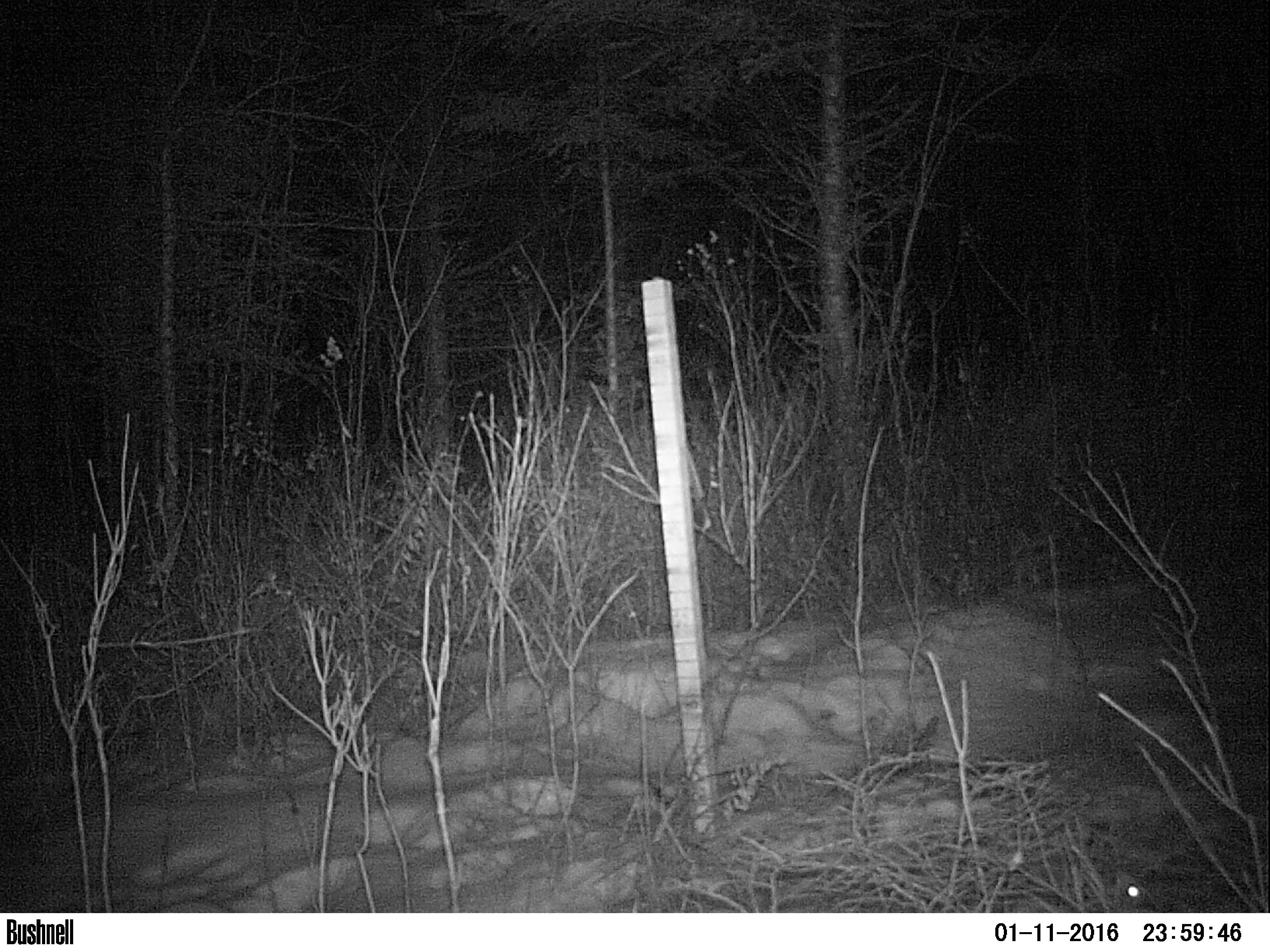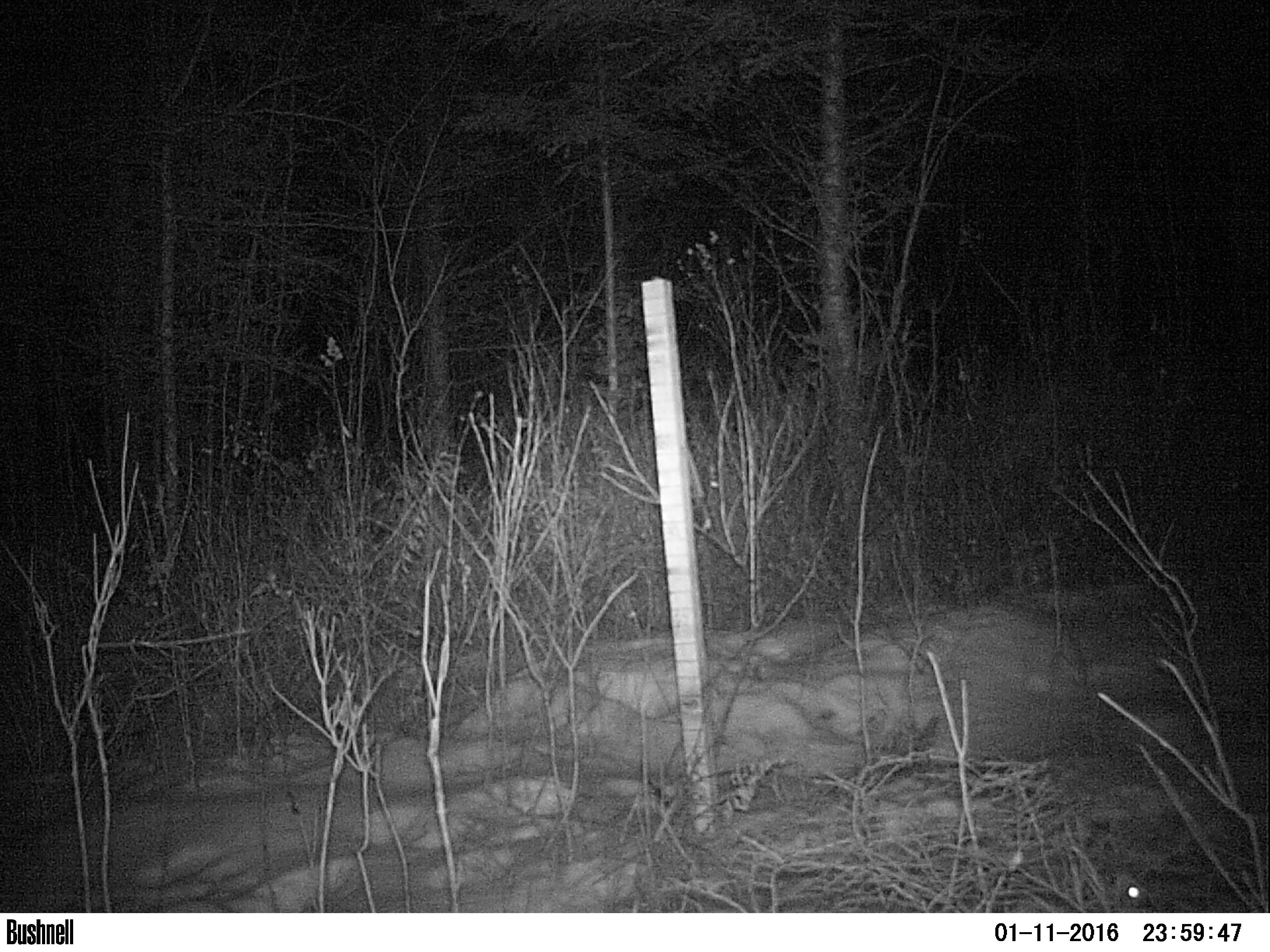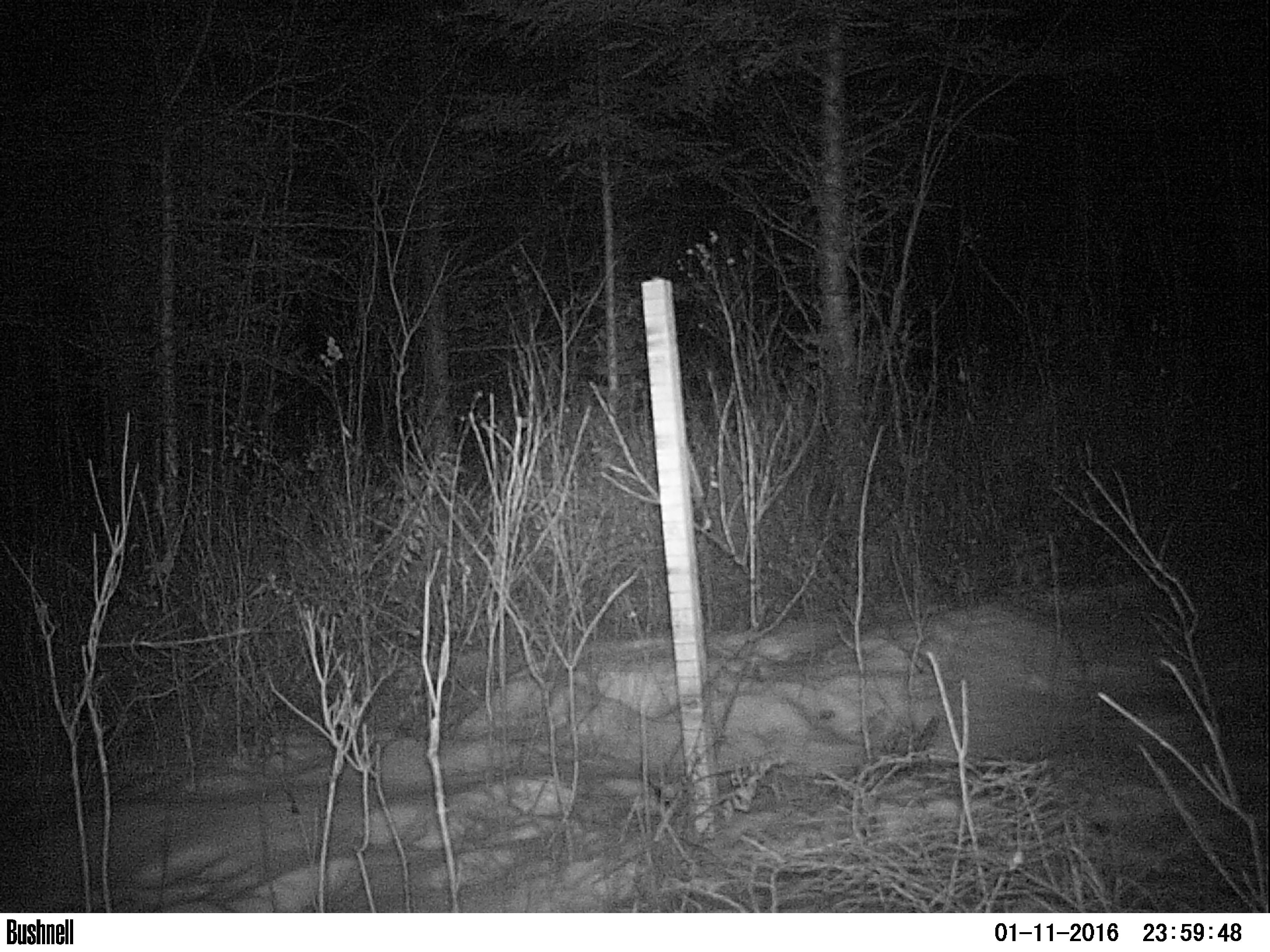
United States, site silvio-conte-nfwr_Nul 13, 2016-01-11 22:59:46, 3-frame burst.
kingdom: Animalia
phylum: Chordata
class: Mammalia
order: Lagomorpha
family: Leporidae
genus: Lepus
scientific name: Lepus americanus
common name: snowshoe hare